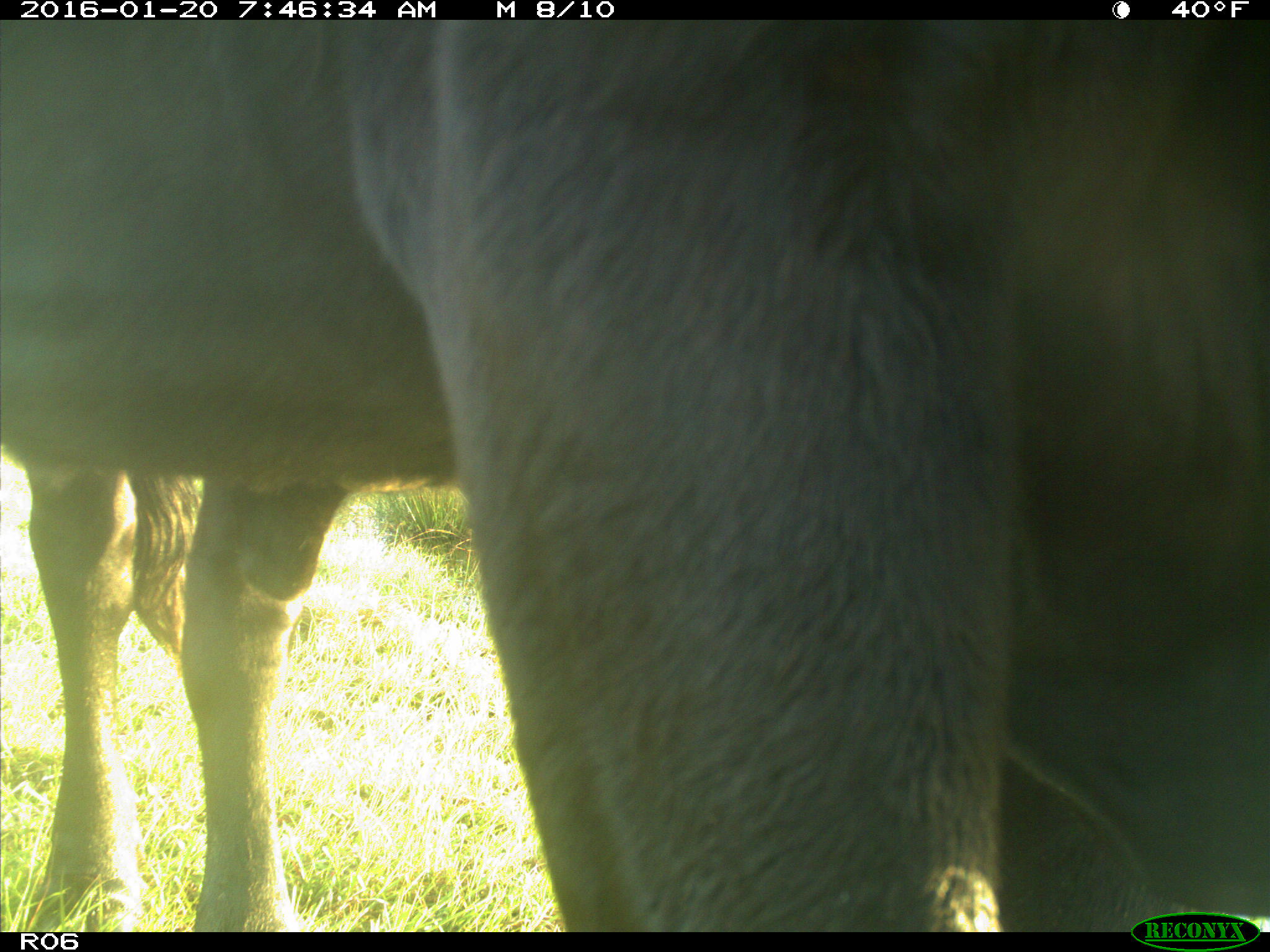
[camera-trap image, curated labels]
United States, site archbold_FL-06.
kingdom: Animalia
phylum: Chordata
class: Mammalia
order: Artiodactyla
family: Bovidae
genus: Bos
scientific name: Bos taurus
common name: domestic cow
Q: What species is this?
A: Bos taurus (domestic cow).